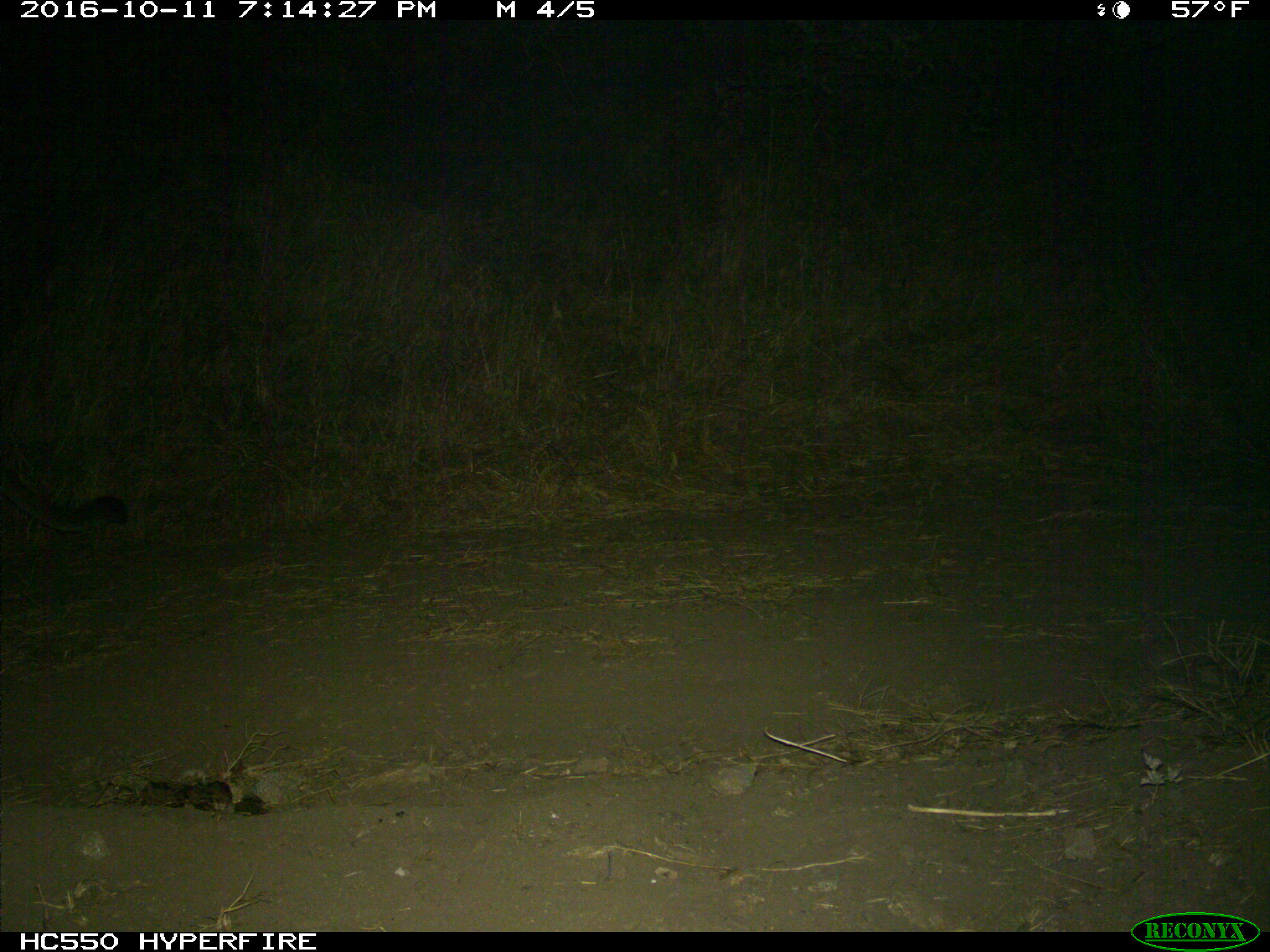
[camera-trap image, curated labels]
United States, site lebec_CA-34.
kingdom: Animalia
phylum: Chordata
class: Mammalia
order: Carnivora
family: Felidae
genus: Puma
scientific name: Puma concolor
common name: mountain lion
Puma concolor (mountain lion).